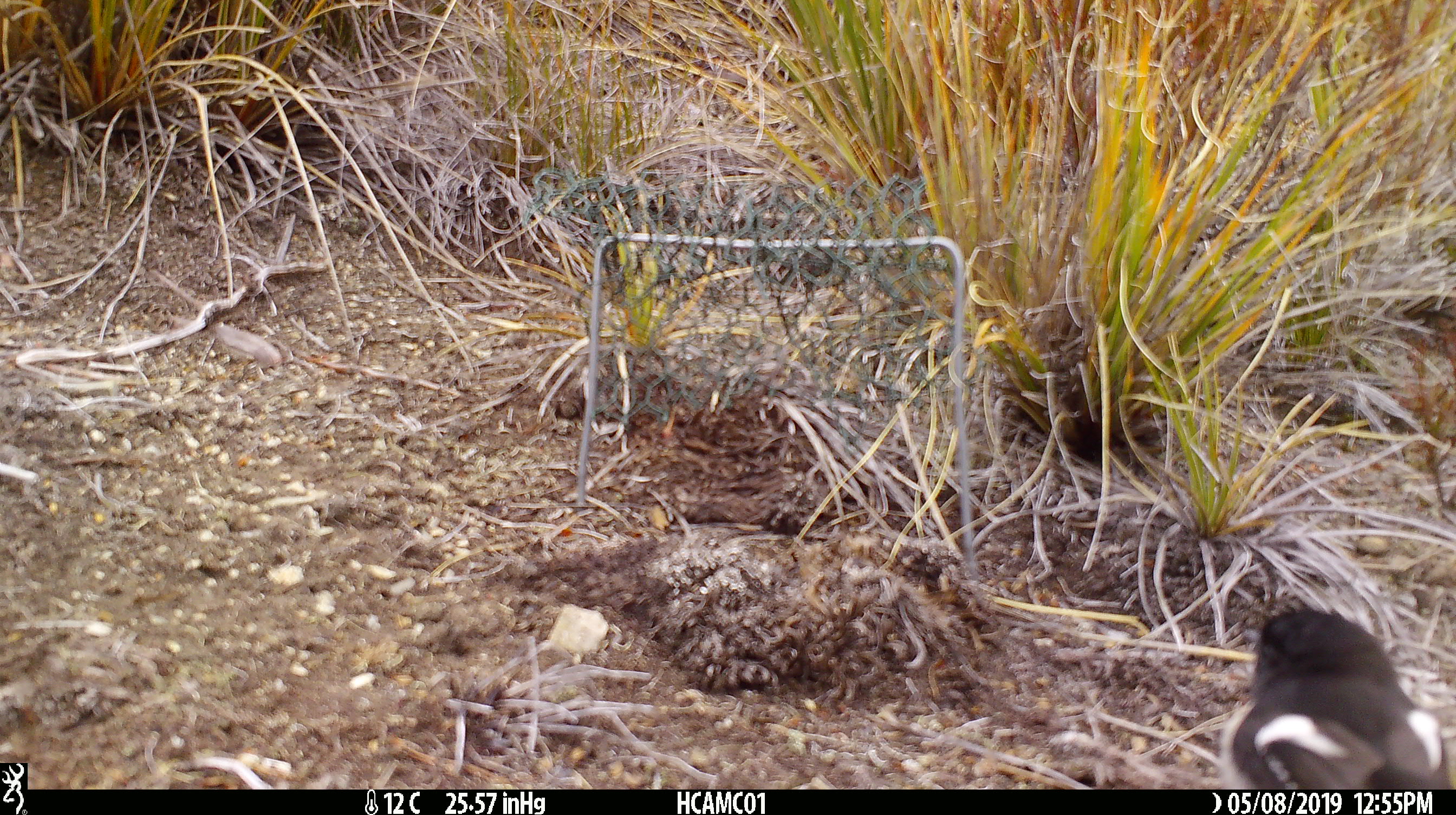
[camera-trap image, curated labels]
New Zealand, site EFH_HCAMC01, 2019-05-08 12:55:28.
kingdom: Animalia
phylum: Chordata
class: Aves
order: Passeriformes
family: Petroicidae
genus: Petroica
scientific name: Petroica macrocephala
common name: tomtit